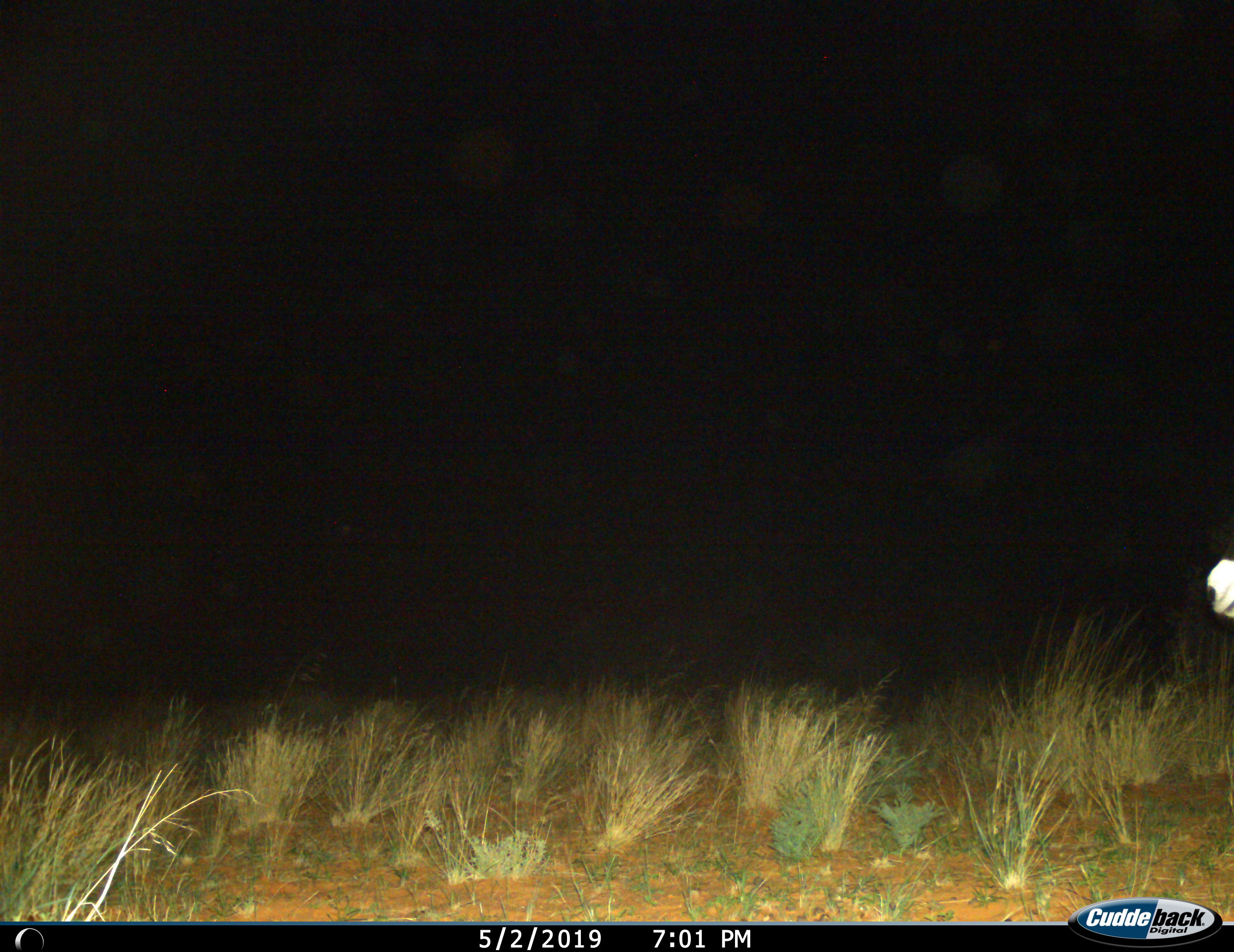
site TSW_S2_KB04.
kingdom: Animalia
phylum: Chordata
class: Mammalia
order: Artiodactyla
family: Bovidae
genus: Oryx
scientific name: Oryx gazella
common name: gemsbok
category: oryx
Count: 1.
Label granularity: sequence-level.